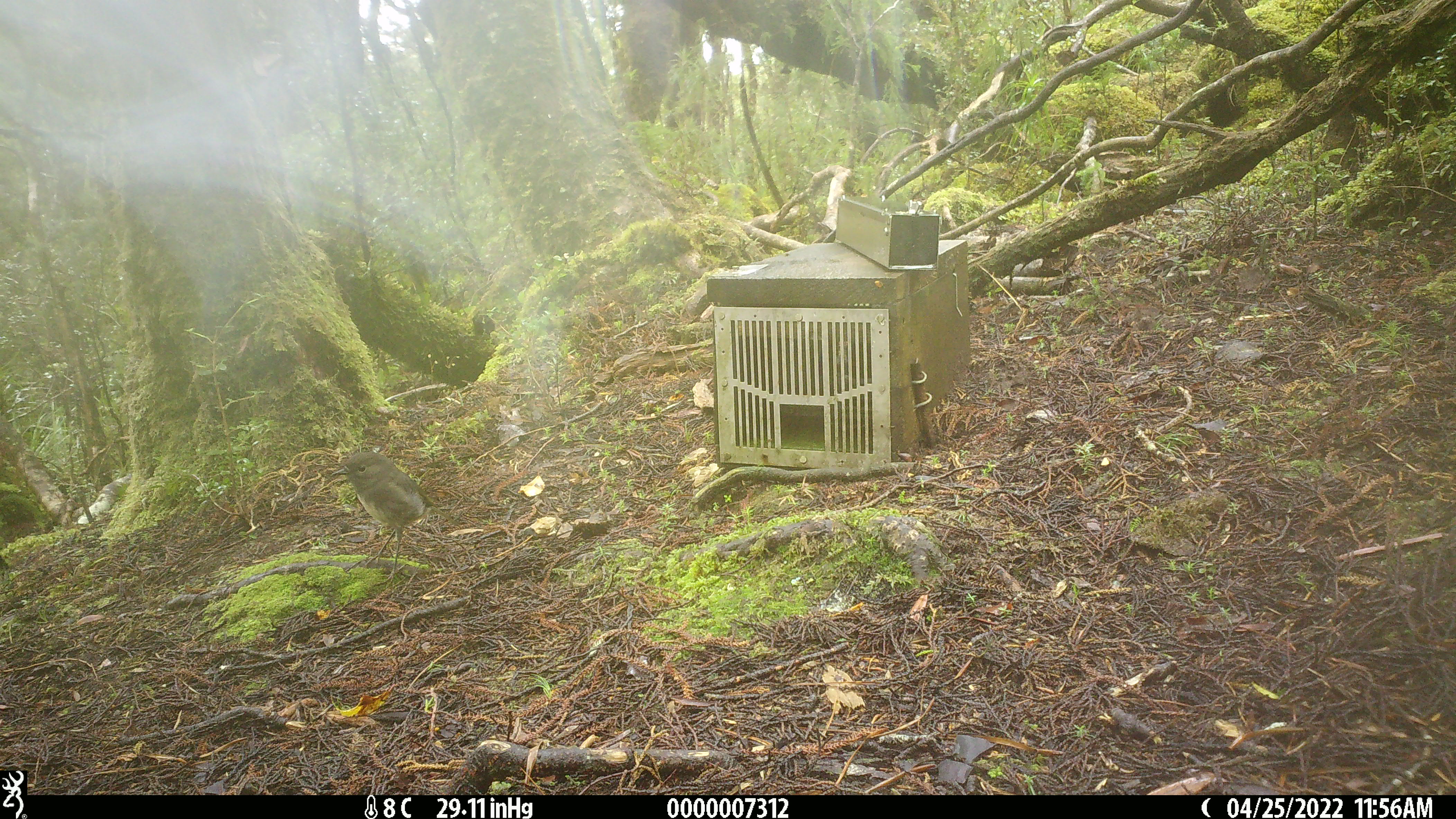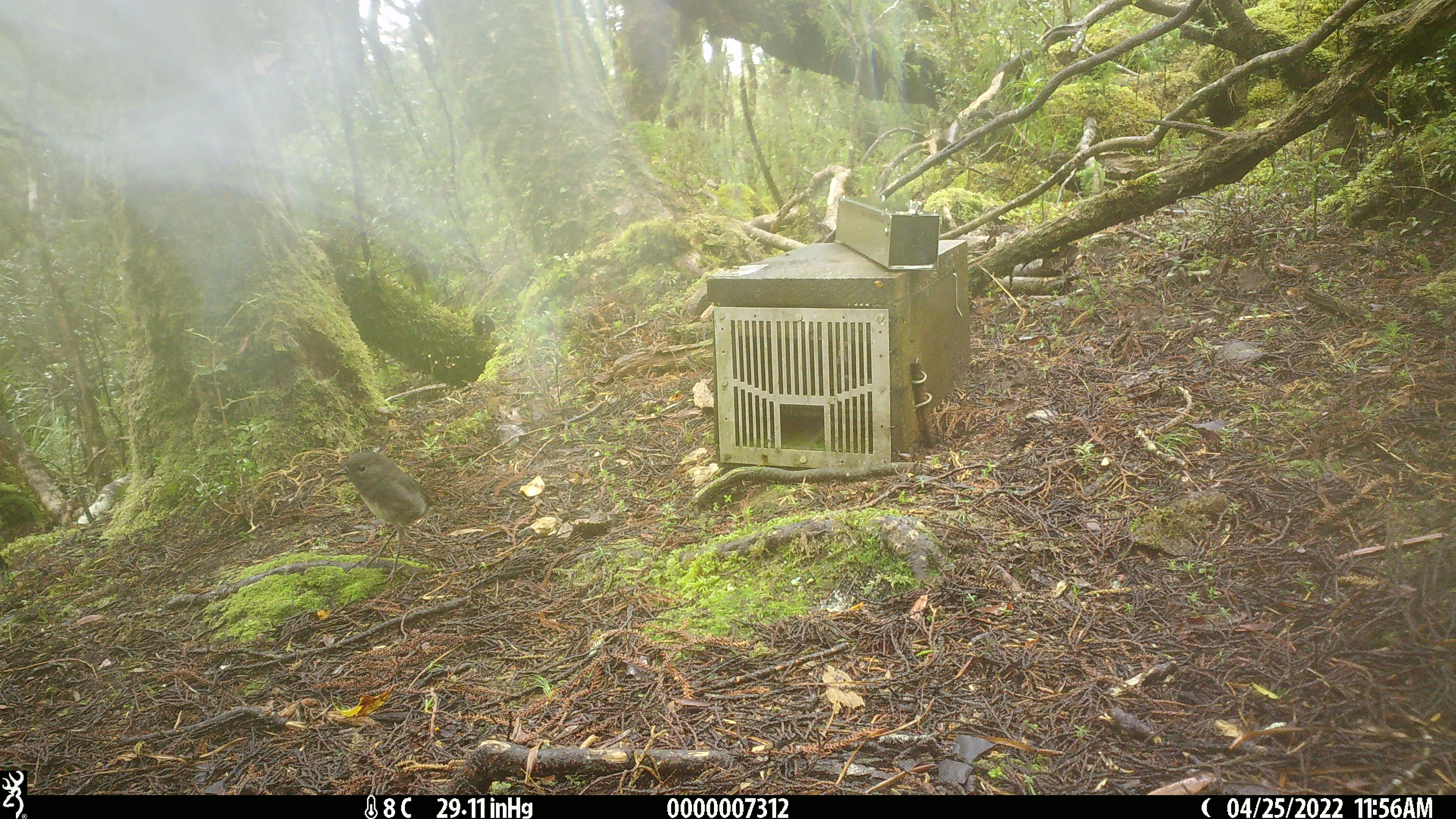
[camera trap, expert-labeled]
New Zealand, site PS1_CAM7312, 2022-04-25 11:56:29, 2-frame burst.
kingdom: Animalia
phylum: Chordata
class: Aves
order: Passeriformes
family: Petroicidae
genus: Petroica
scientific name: Petroica australis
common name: new zealand robin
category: robin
Robin (new zealand robin) (Petroica australis).